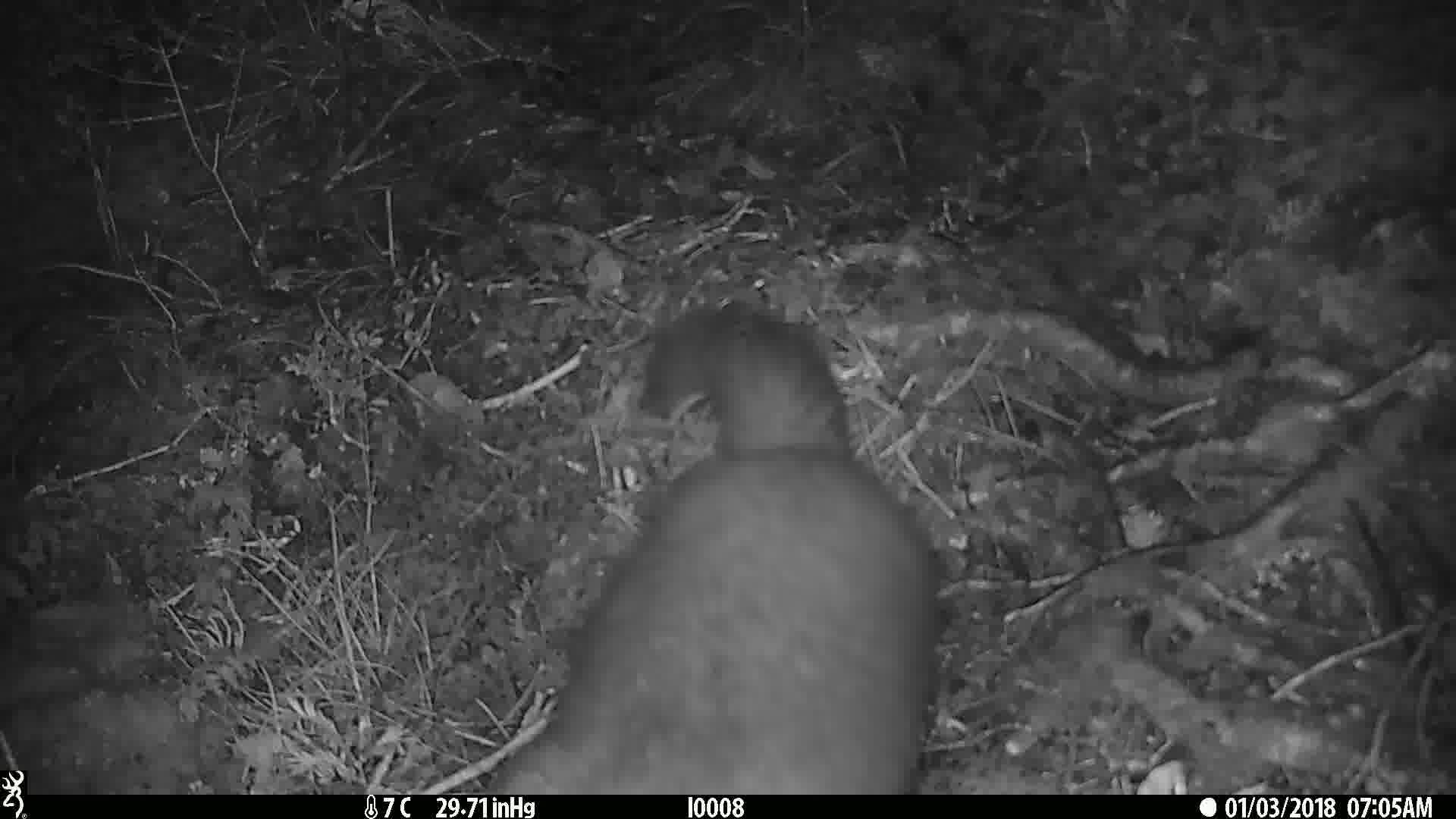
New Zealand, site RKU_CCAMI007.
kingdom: Animalia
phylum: Chordata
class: Mammalia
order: Diprotodontia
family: Phalangeridae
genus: Trichosurus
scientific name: Trichosurus vulpecula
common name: common brushtail possum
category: possum